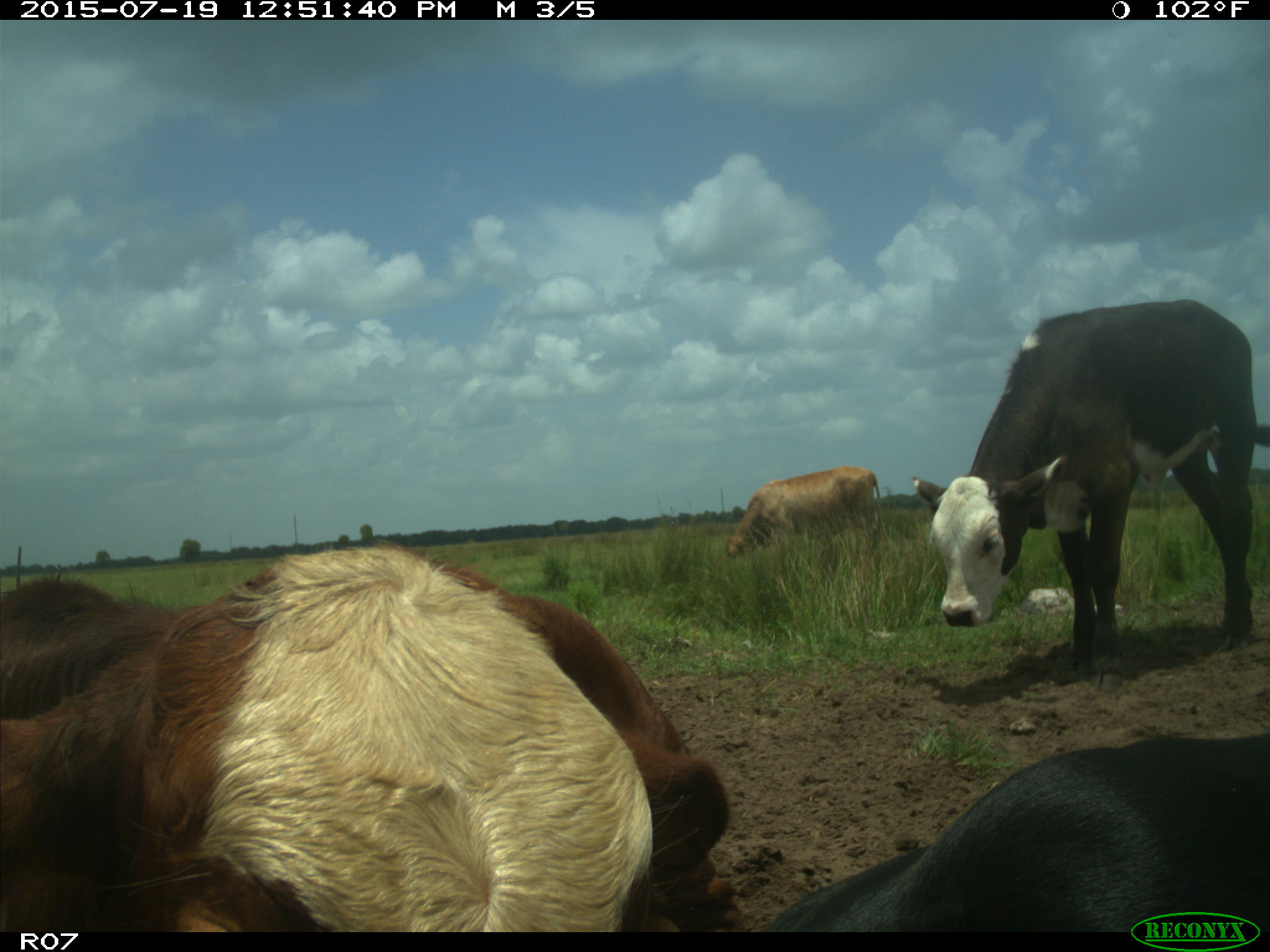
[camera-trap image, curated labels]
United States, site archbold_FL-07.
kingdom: Animalia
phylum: Chordata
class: Mammalia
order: Artiodactyla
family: Bovidae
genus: Bos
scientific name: Bos taurus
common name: domestic cow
Bos taurus (domestic cow).